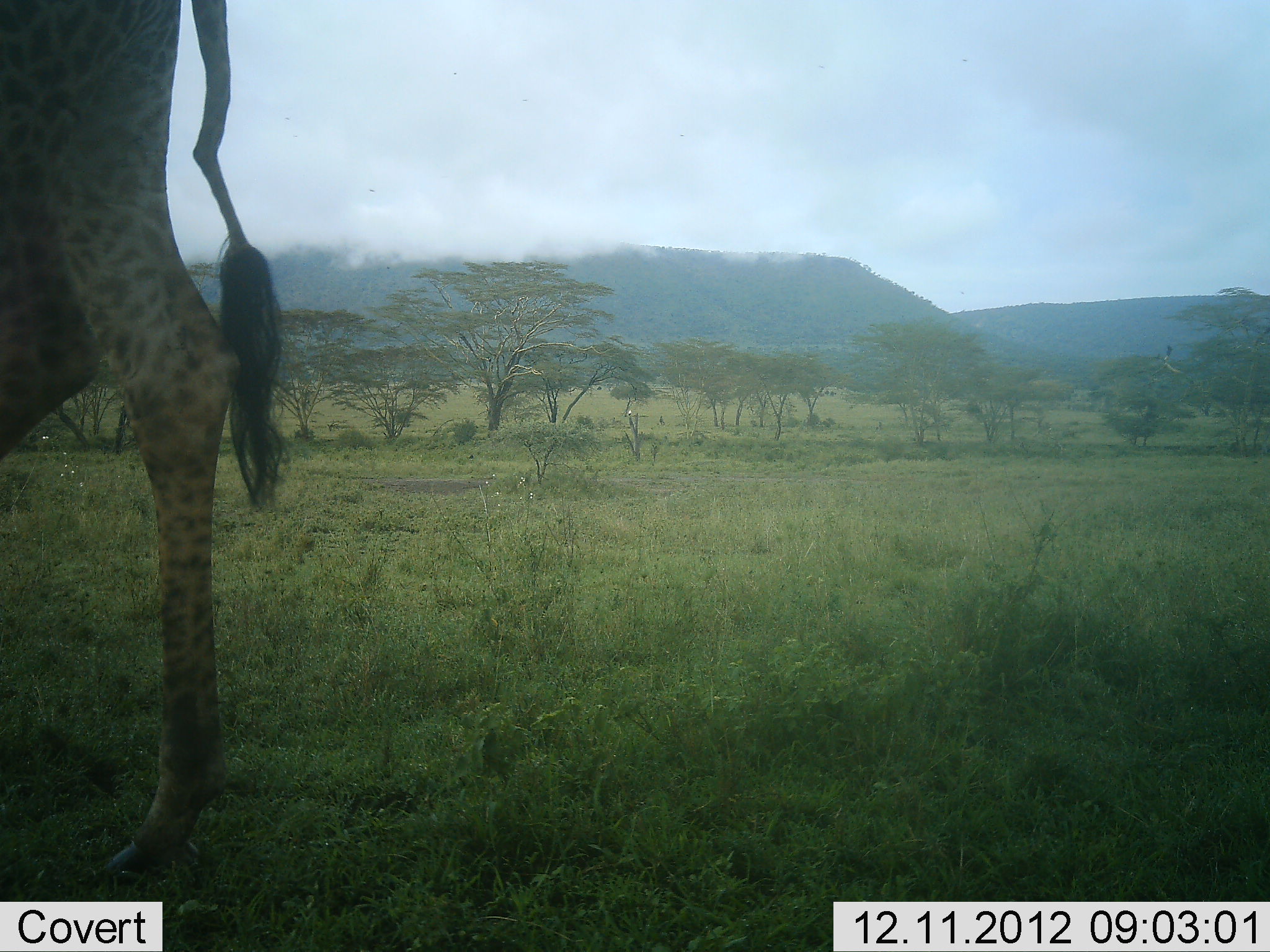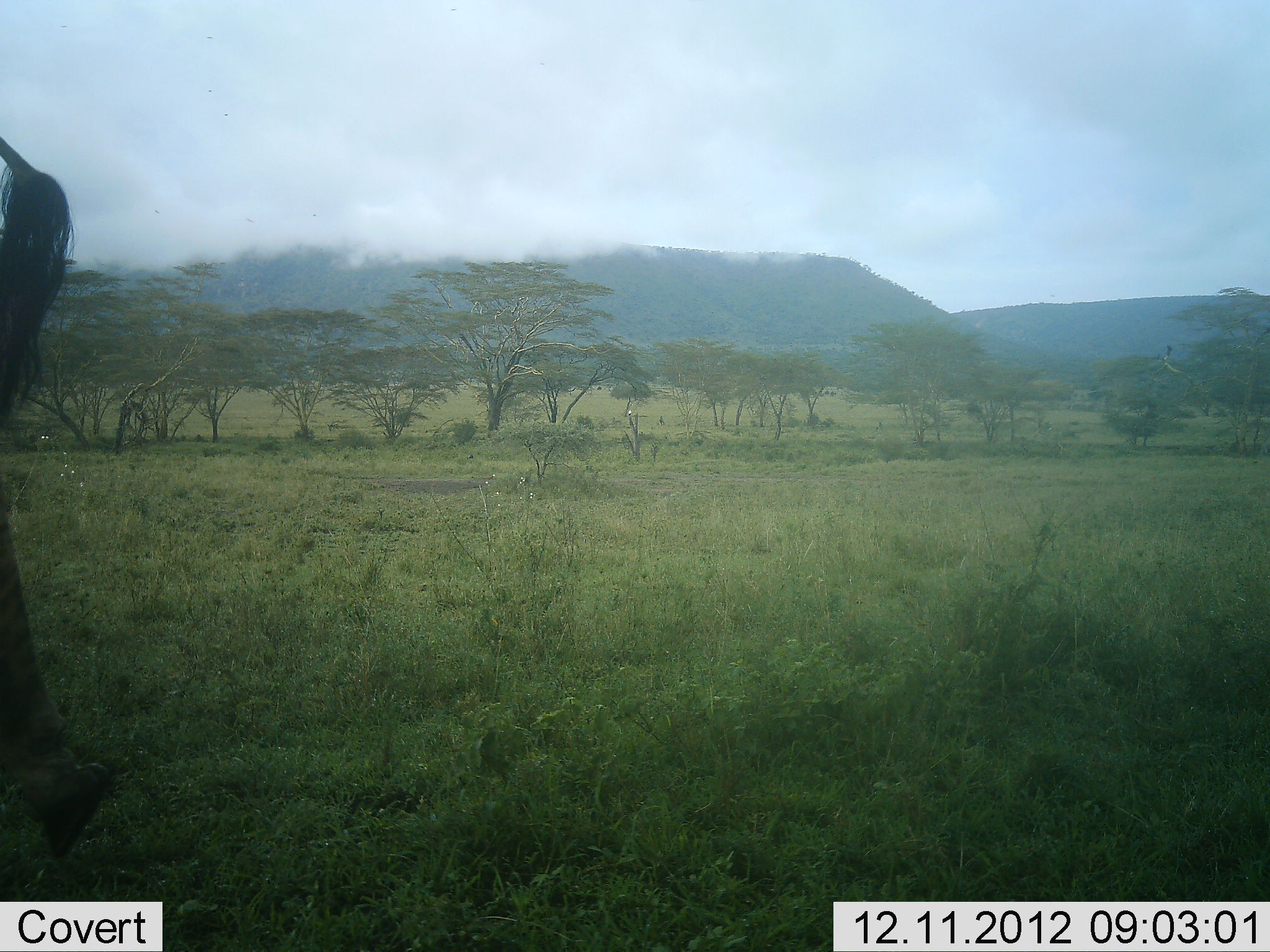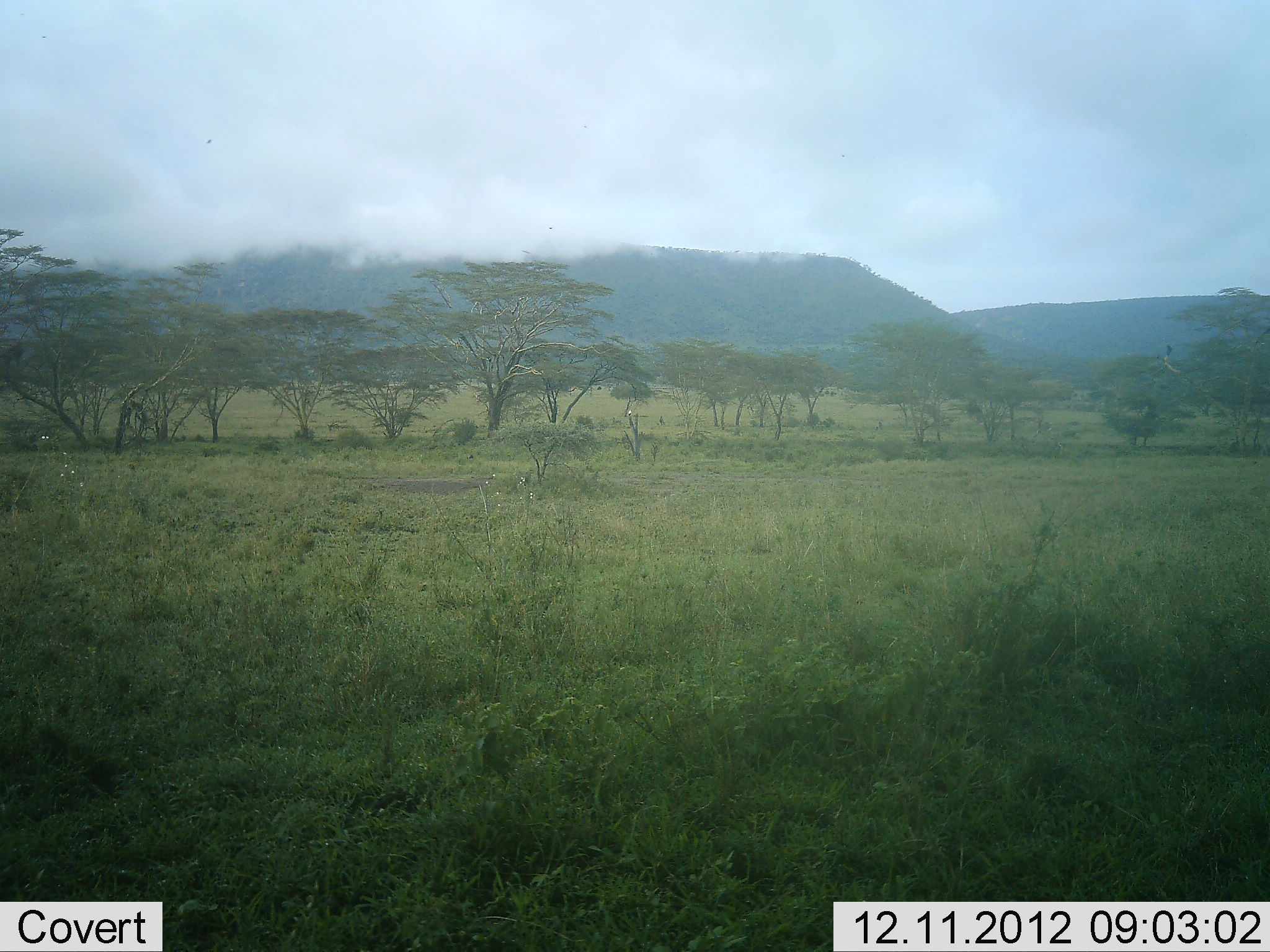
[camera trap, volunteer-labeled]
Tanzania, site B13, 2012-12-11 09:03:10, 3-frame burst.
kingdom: Animalia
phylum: Chordata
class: Mammalia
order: Artiodactyla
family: Giraffidae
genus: Giraffa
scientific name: Giraffa camelopardalis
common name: giraffe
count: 1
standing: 0%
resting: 0%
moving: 100%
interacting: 0%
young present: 0%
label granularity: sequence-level